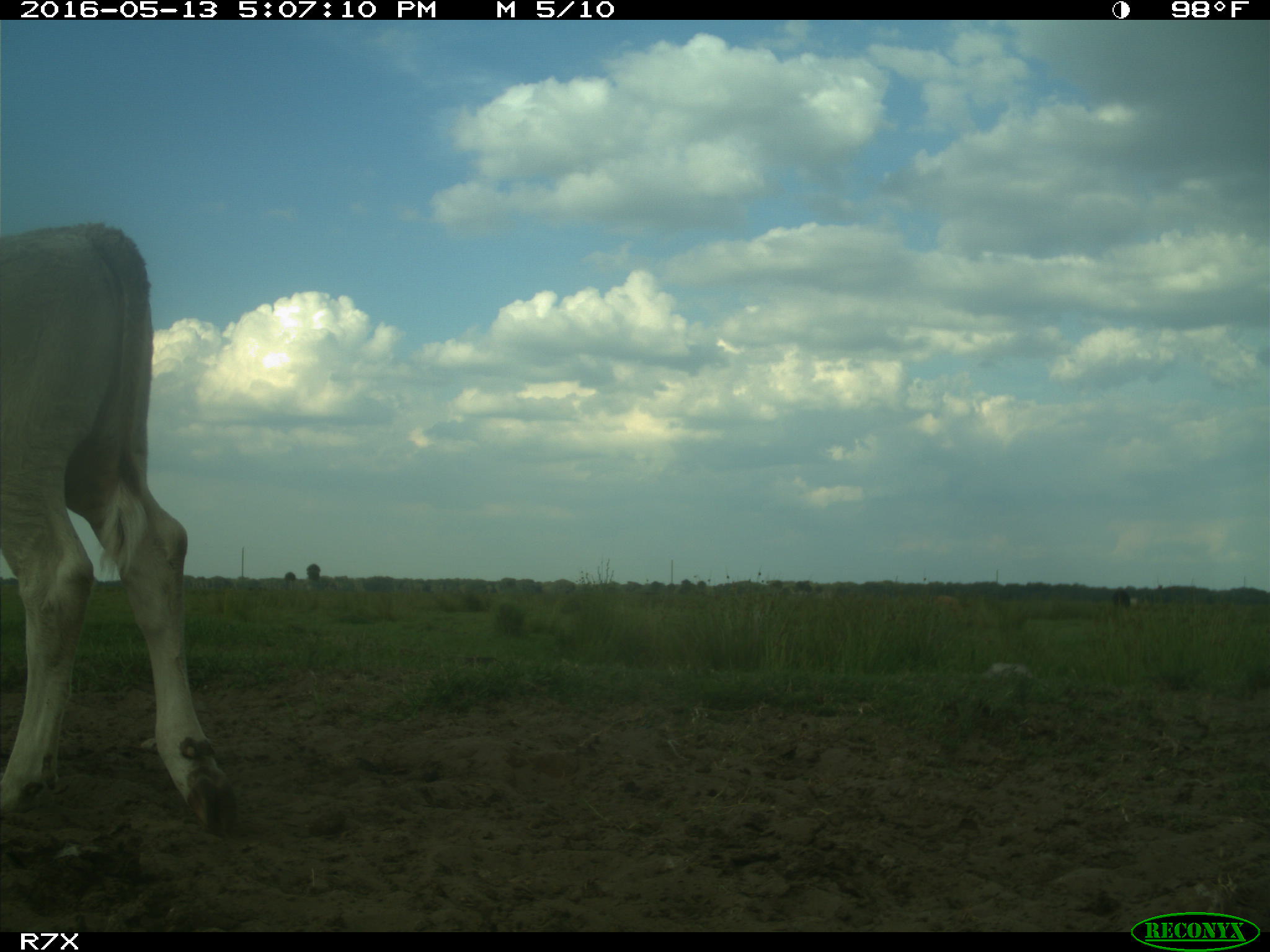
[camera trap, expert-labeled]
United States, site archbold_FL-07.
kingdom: Animalia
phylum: Chordata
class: Mammalia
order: Artiodactyla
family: Bovidae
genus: Bos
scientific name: Bos taurus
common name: domestic cow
Bos taurus (domestic cow).